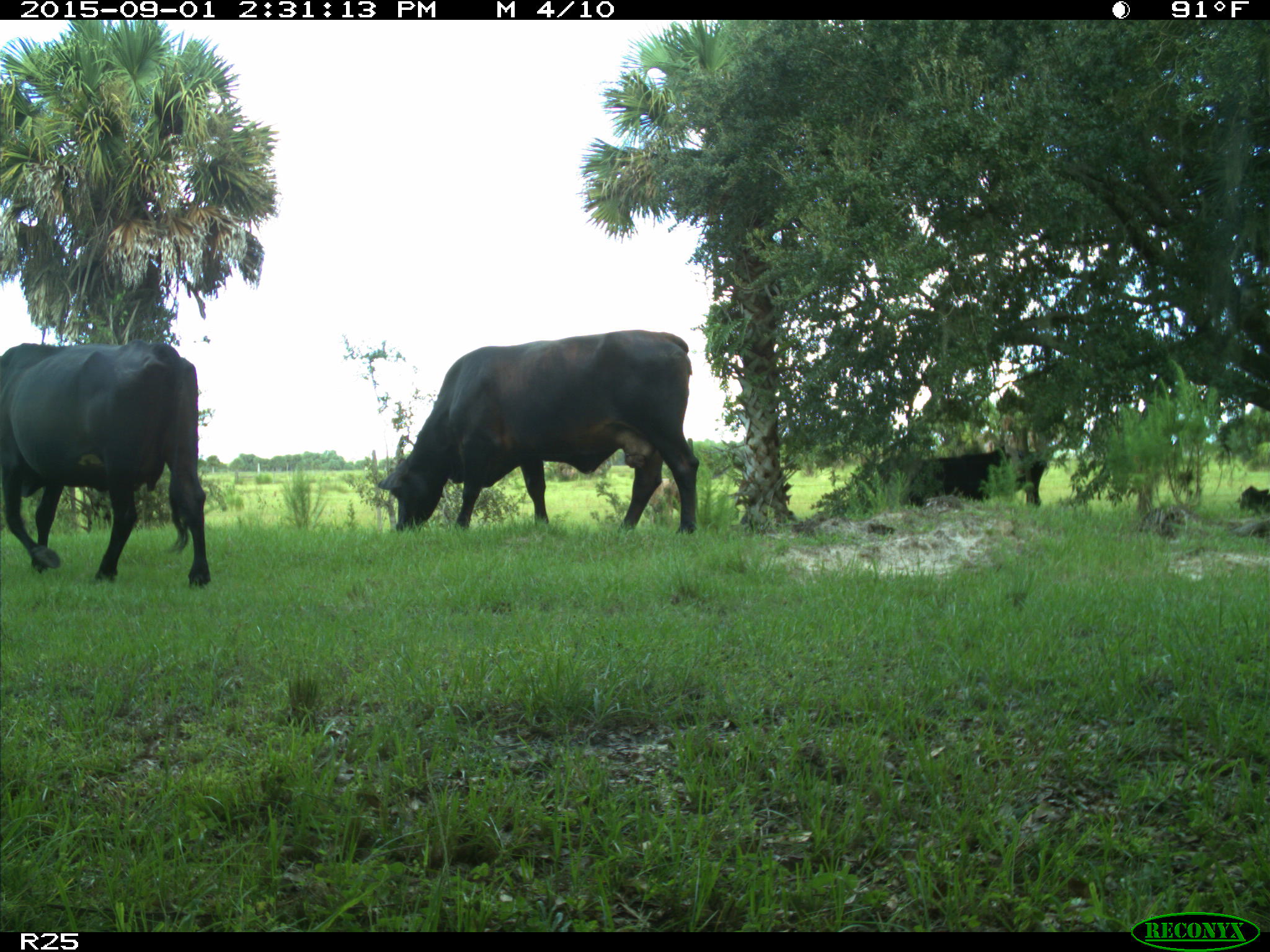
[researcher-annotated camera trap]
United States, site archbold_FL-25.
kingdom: Animalia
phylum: Chordata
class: Mammalia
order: Artiodactyla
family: Bovidae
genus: Bos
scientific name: Bos taurus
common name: domestic cow